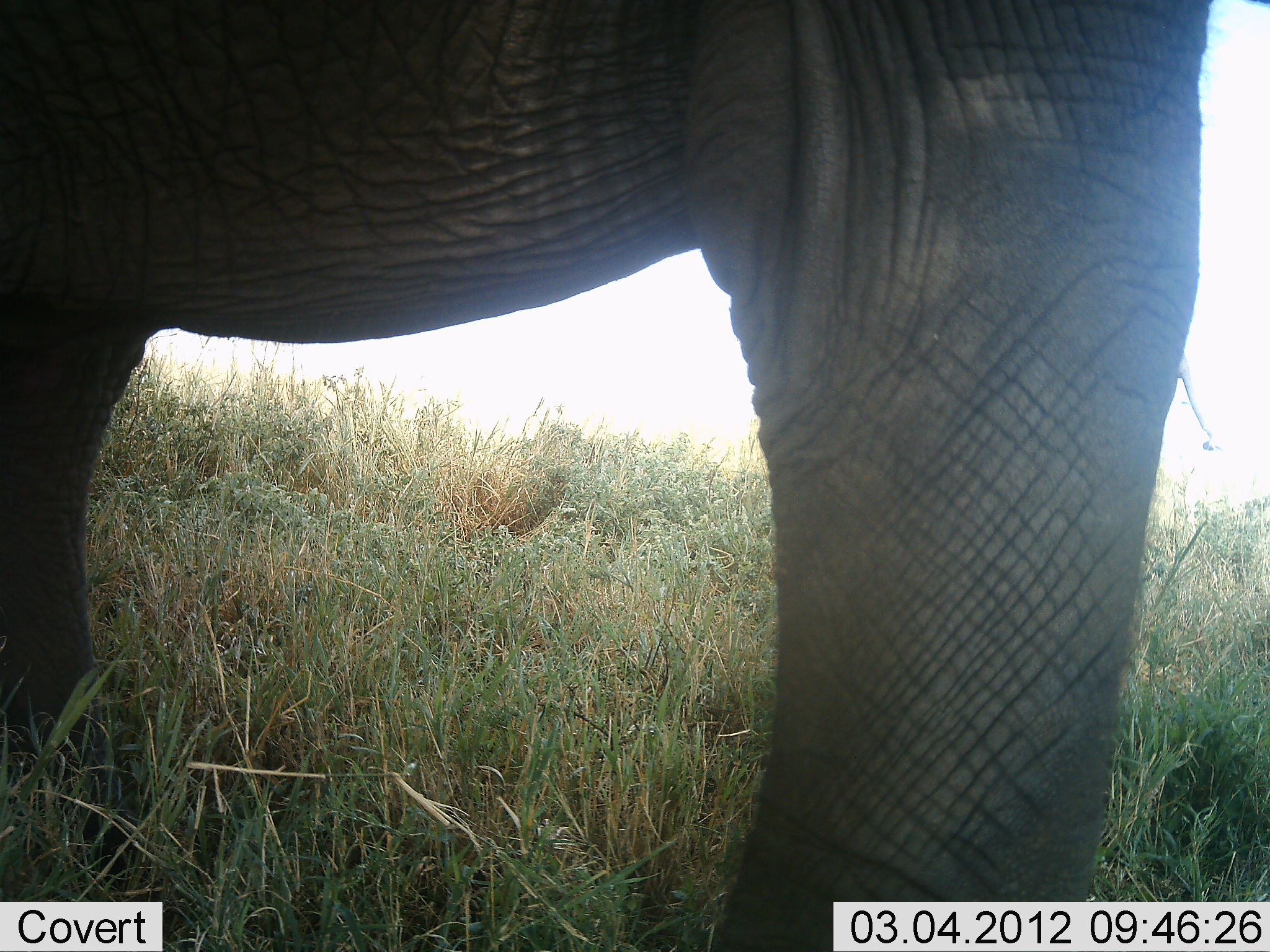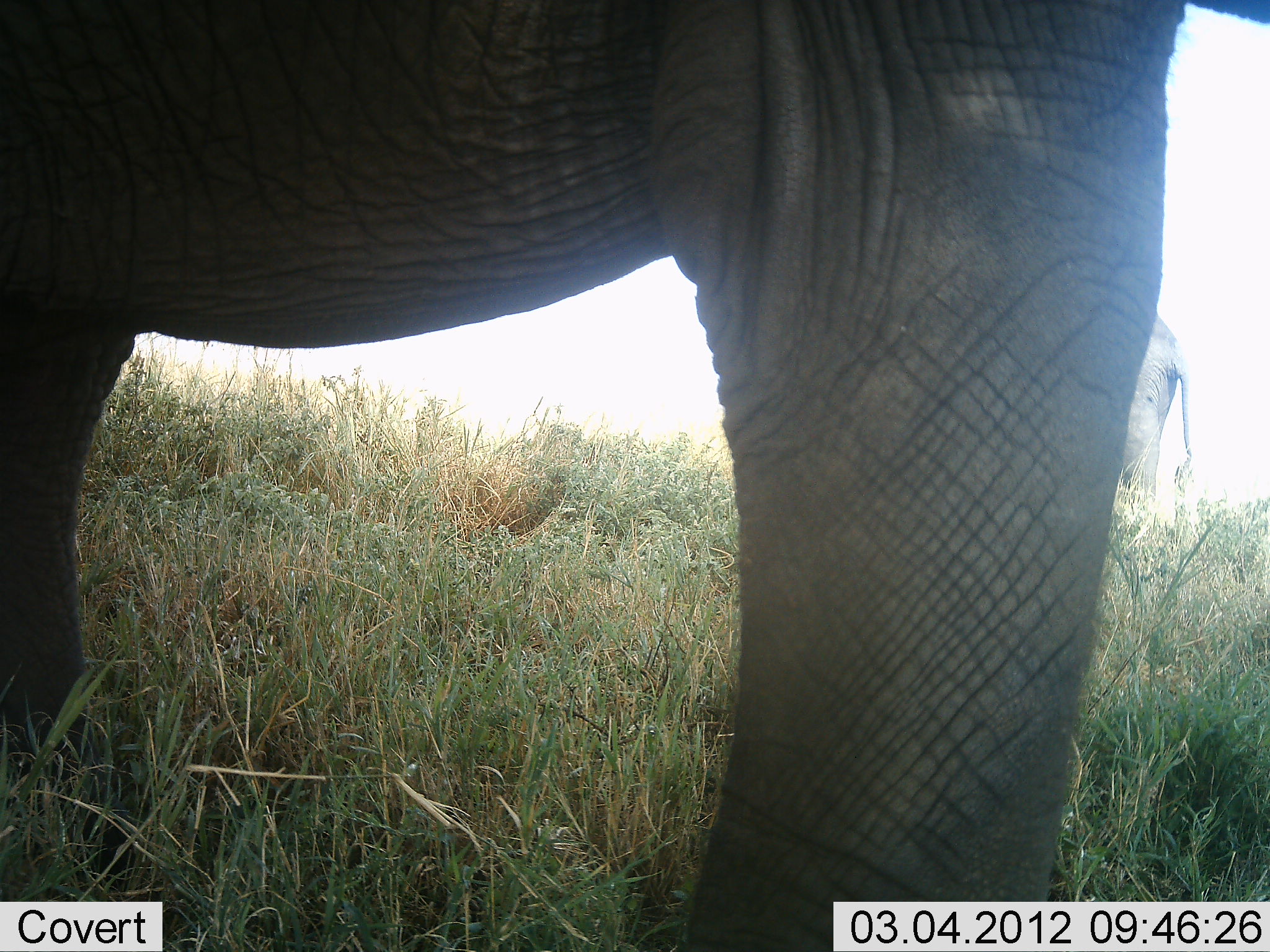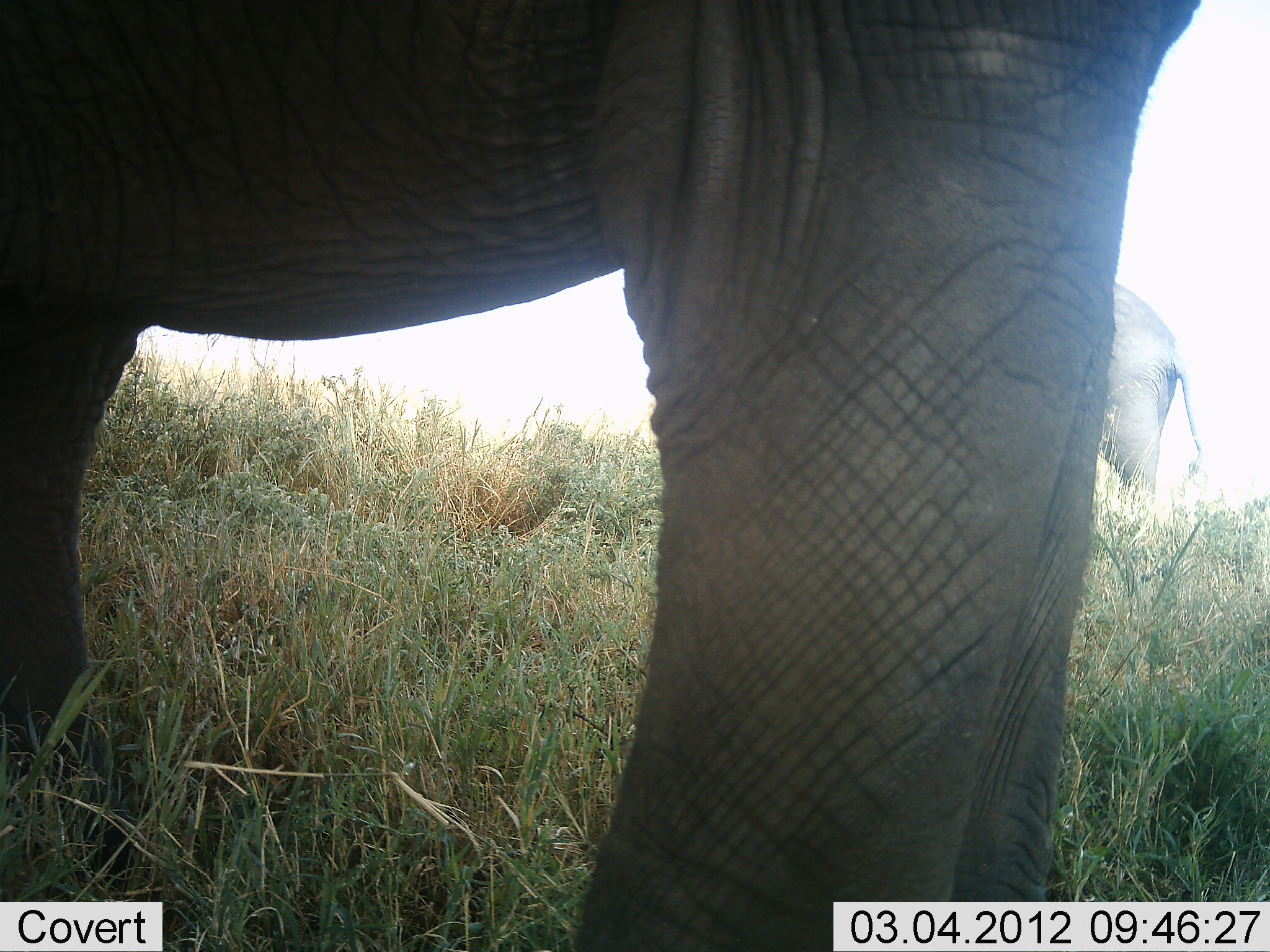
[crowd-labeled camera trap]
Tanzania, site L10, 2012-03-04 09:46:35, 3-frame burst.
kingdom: Animalia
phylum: Chordata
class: Mammalia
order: Proboscidea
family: Elephantidae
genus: Loxodonta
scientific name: Loxodonta africana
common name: african bush elephant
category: elephant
Elephant (african bush elephant) (Loxodonta africana), count 2. Behavior (volunteer vote fractions): standing 95%, resting 0%, moving 5%, interacting 0%. Young present (vote fraction): 0%. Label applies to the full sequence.